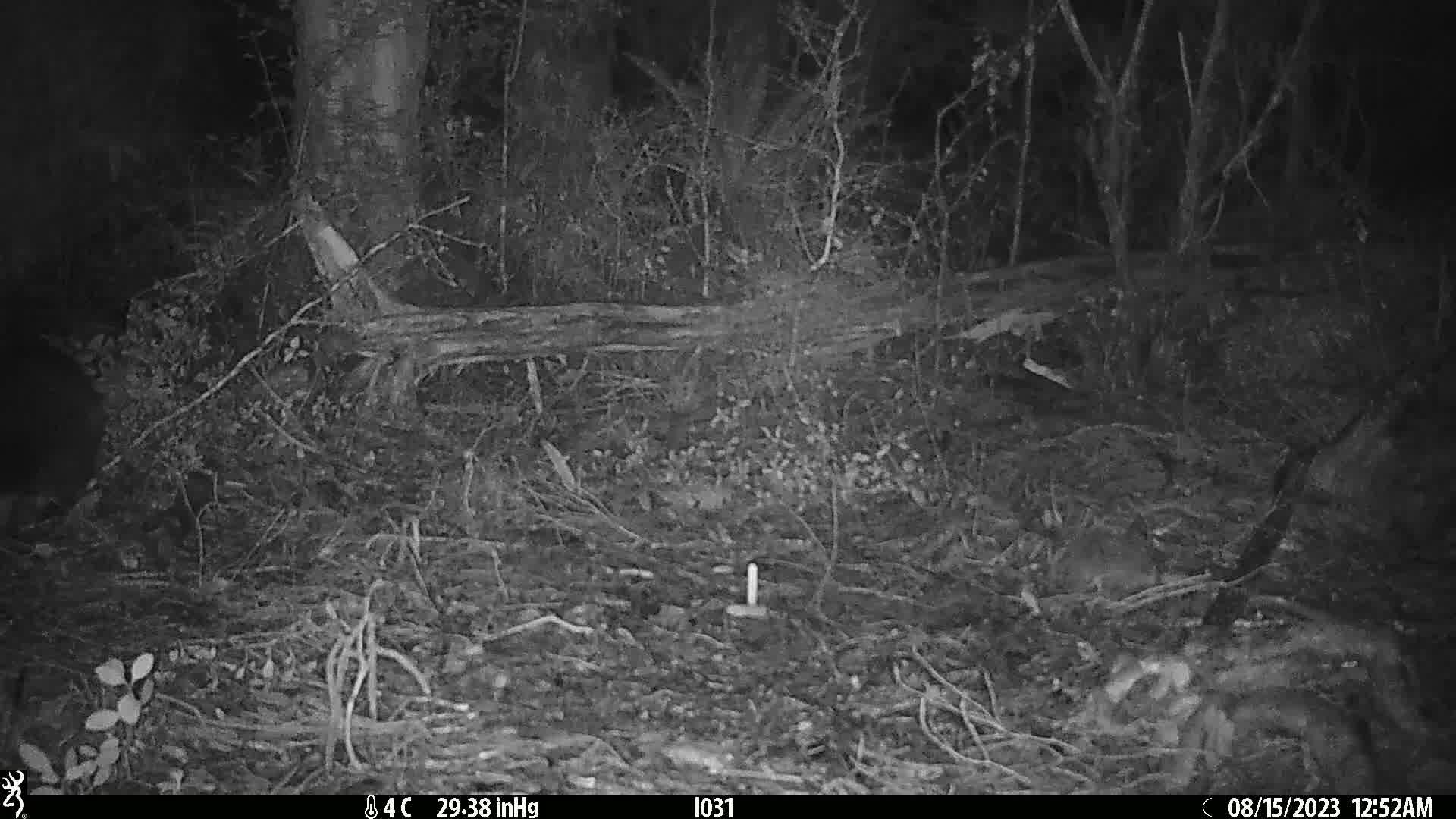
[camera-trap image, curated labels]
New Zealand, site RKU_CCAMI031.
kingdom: Animalia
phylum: Chordata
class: Mammalia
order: Diprotodontia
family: Phalangeridae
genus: Trichosurus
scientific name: Trichosurus vulpecula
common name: common brushtail possum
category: possum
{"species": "possum (common brushtail possum) (Trichosurus vulpecula)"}